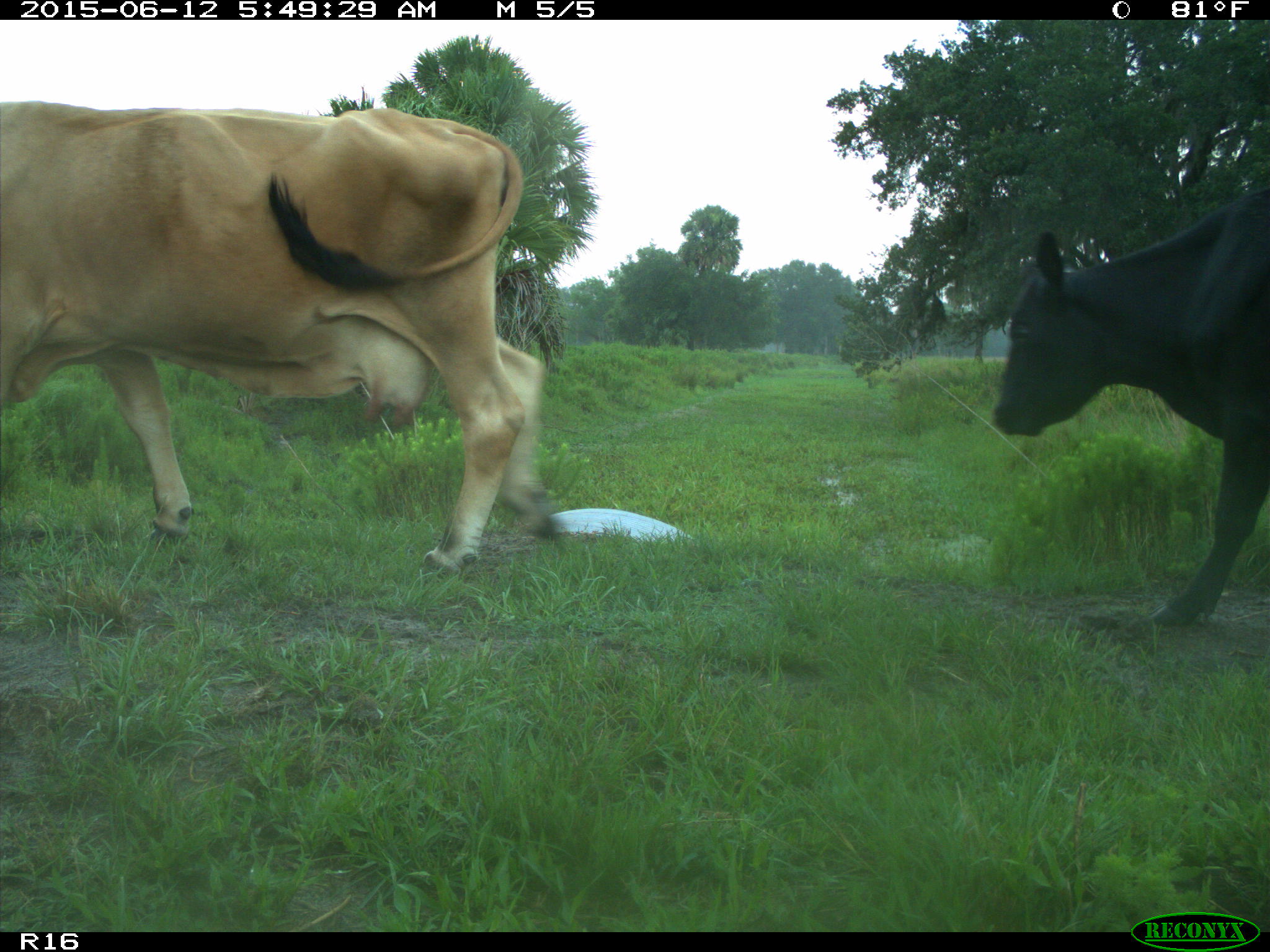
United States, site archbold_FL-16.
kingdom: Animalia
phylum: Chordata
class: Mammalia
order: Artiodactyla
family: Bovidae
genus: Bos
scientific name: Bos taurus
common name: domestic cow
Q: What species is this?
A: Bos taurus (domestic cow).